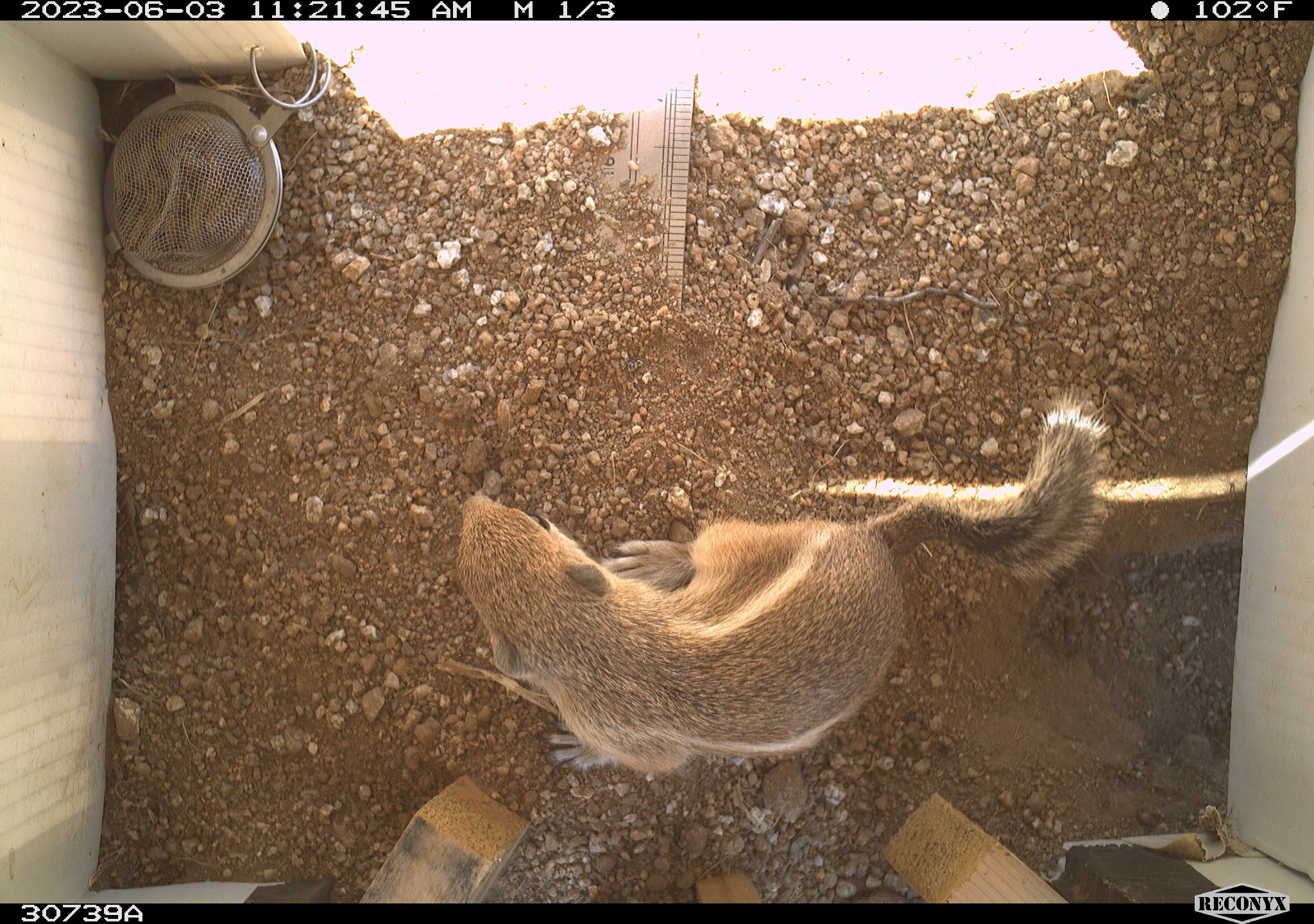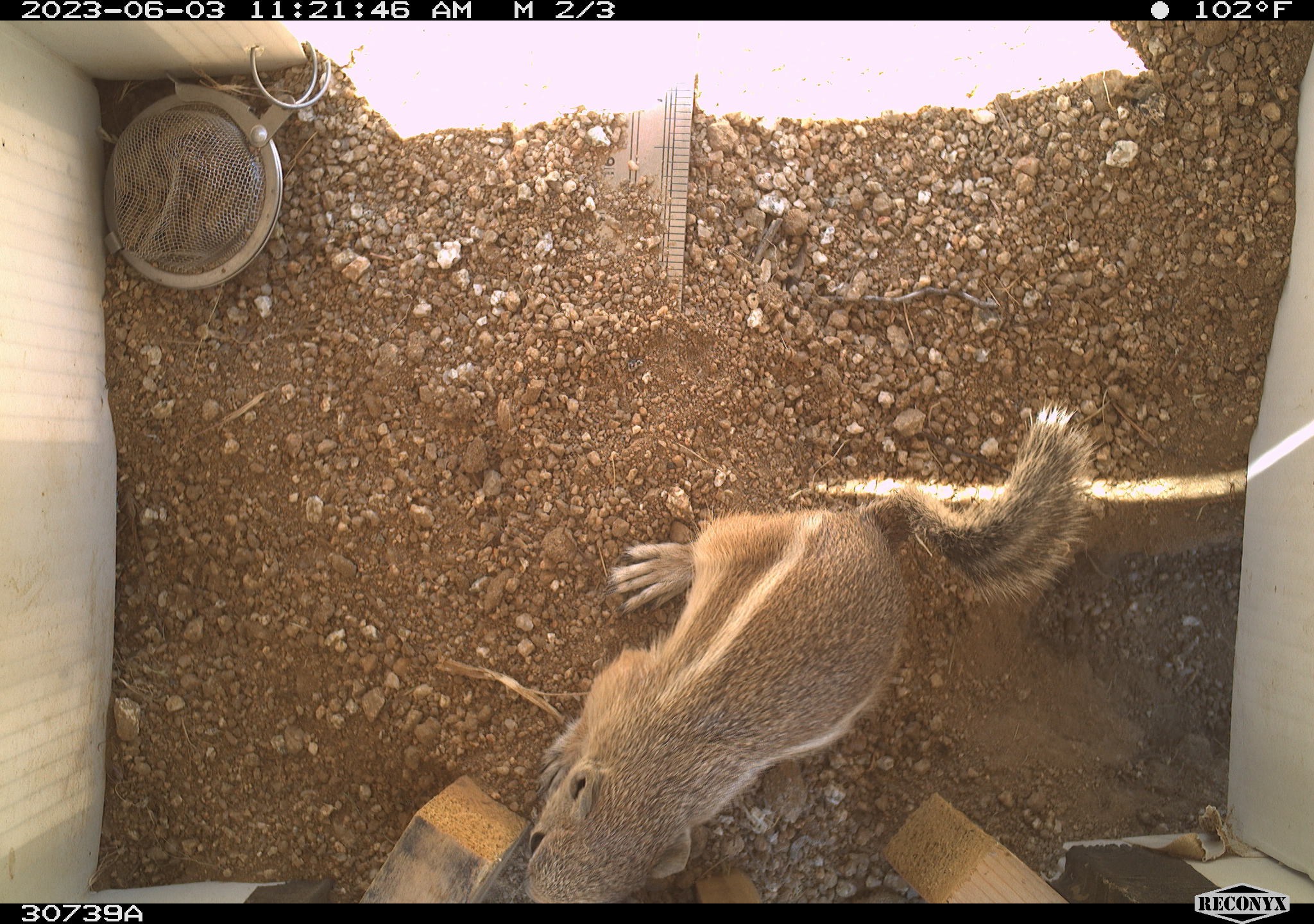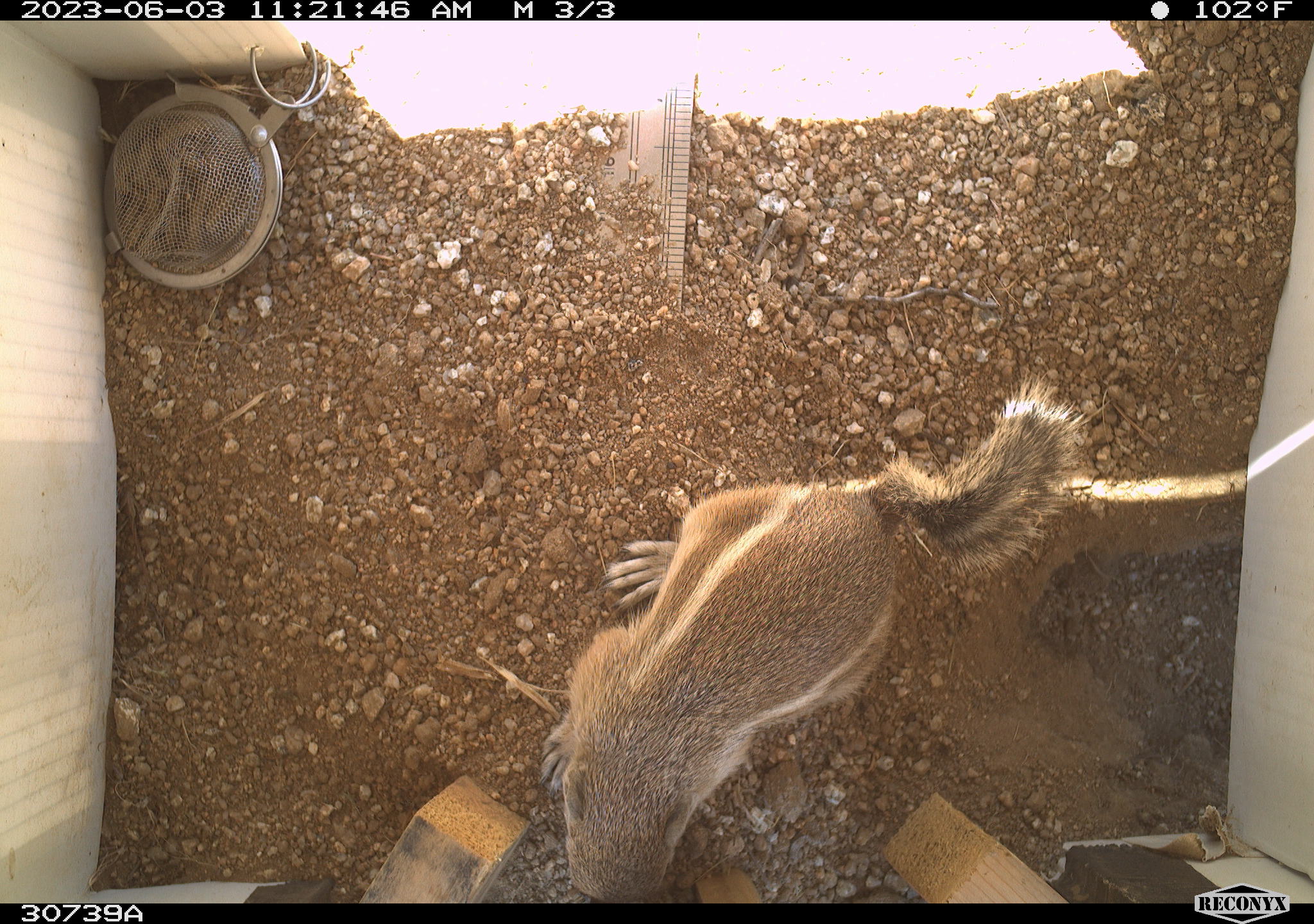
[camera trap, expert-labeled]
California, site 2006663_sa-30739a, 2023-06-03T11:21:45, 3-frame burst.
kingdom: Animalia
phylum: Chordata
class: Mammalia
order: Rodentia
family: Sciuridae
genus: Ammospermophilus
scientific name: Ammospermophilus leucurus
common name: white-tailed antelope squirrel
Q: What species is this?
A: White-tailed antelope squirrel (Ammospermophilus leucurus).